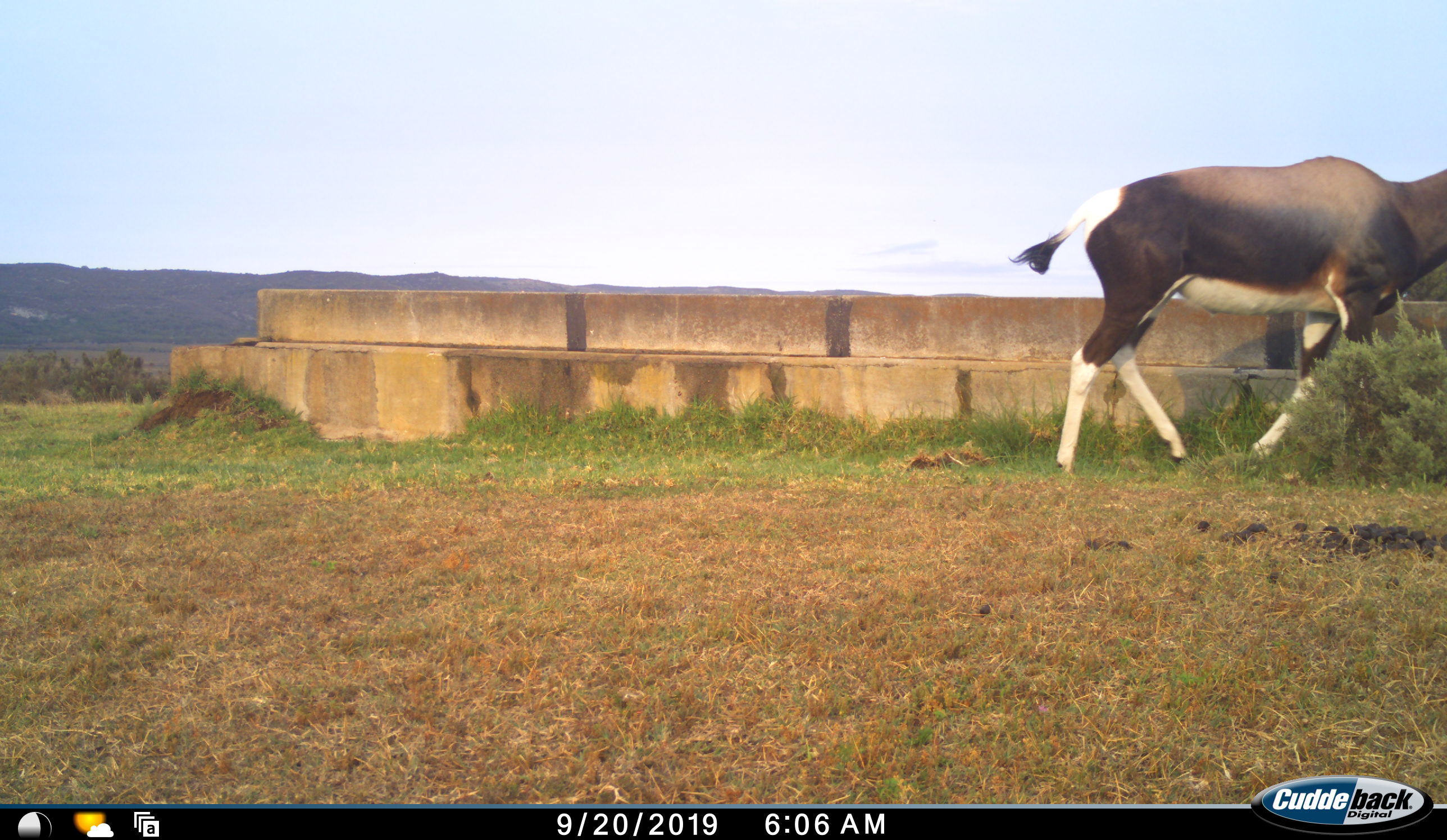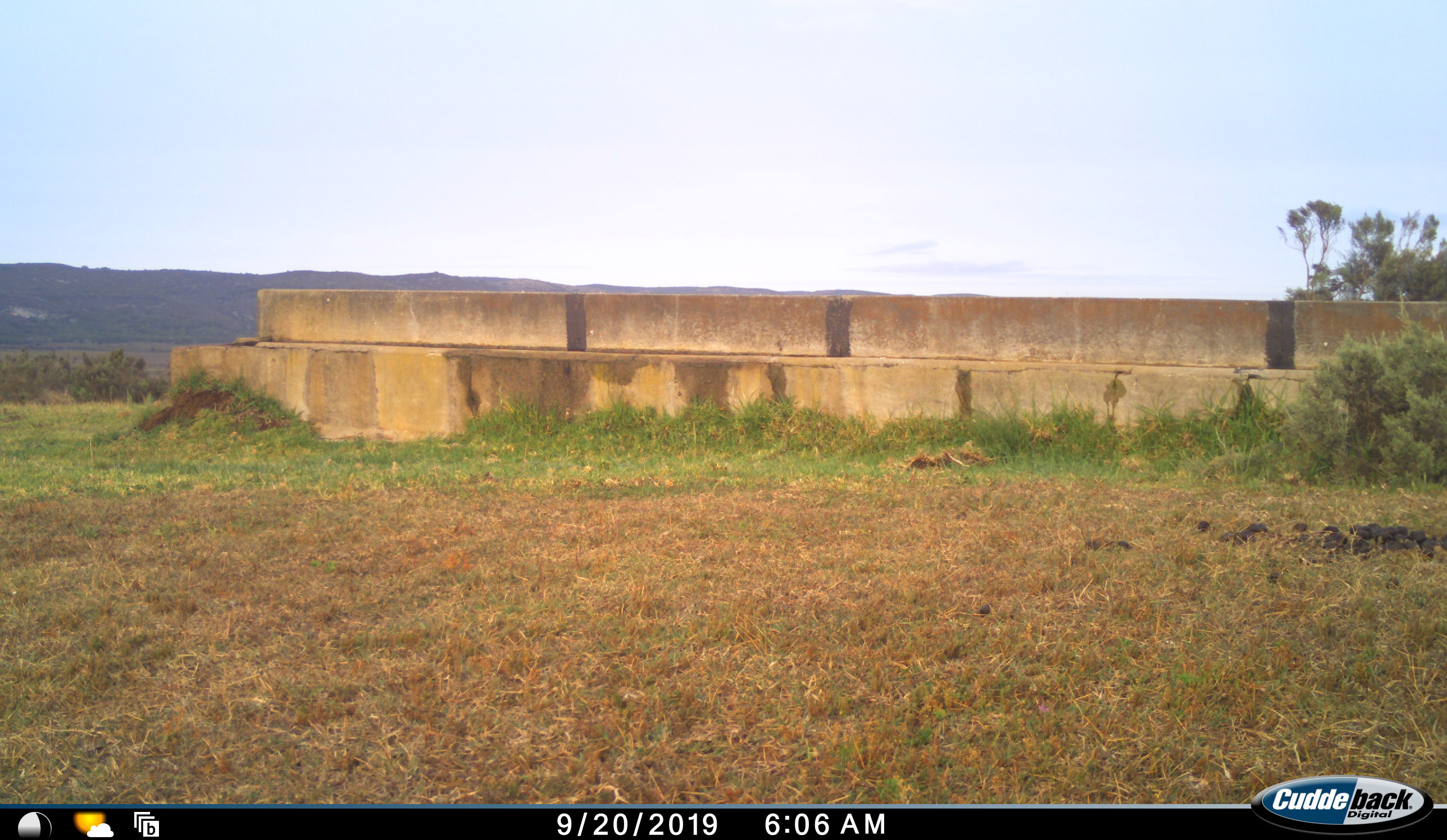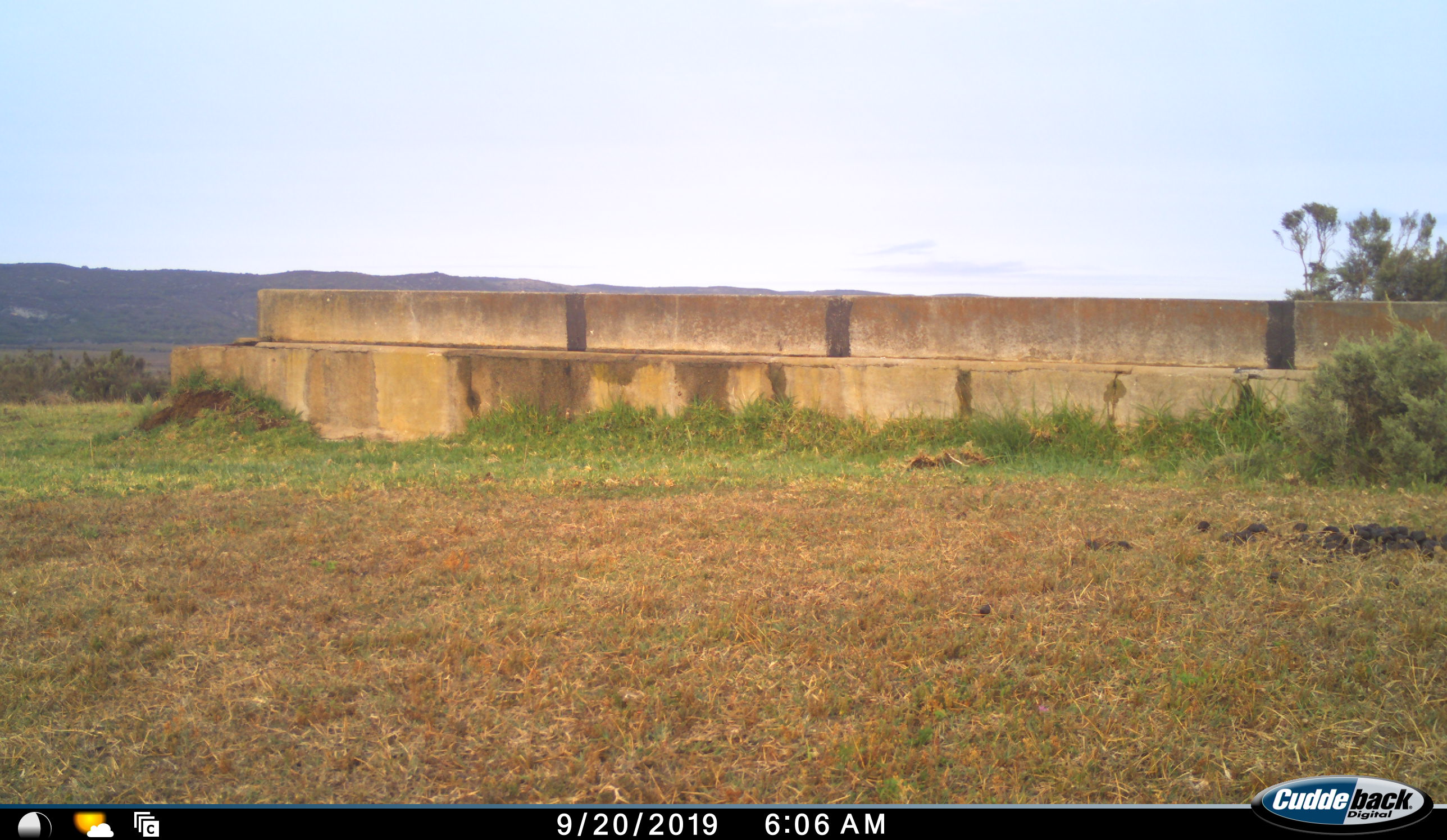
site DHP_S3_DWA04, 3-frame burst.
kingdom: Animalia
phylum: Chordata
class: Mammalia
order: Artiodactyla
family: Bovidae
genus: Damaliscus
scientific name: Damaliscus pygargus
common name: bontebok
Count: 1.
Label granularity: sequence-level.